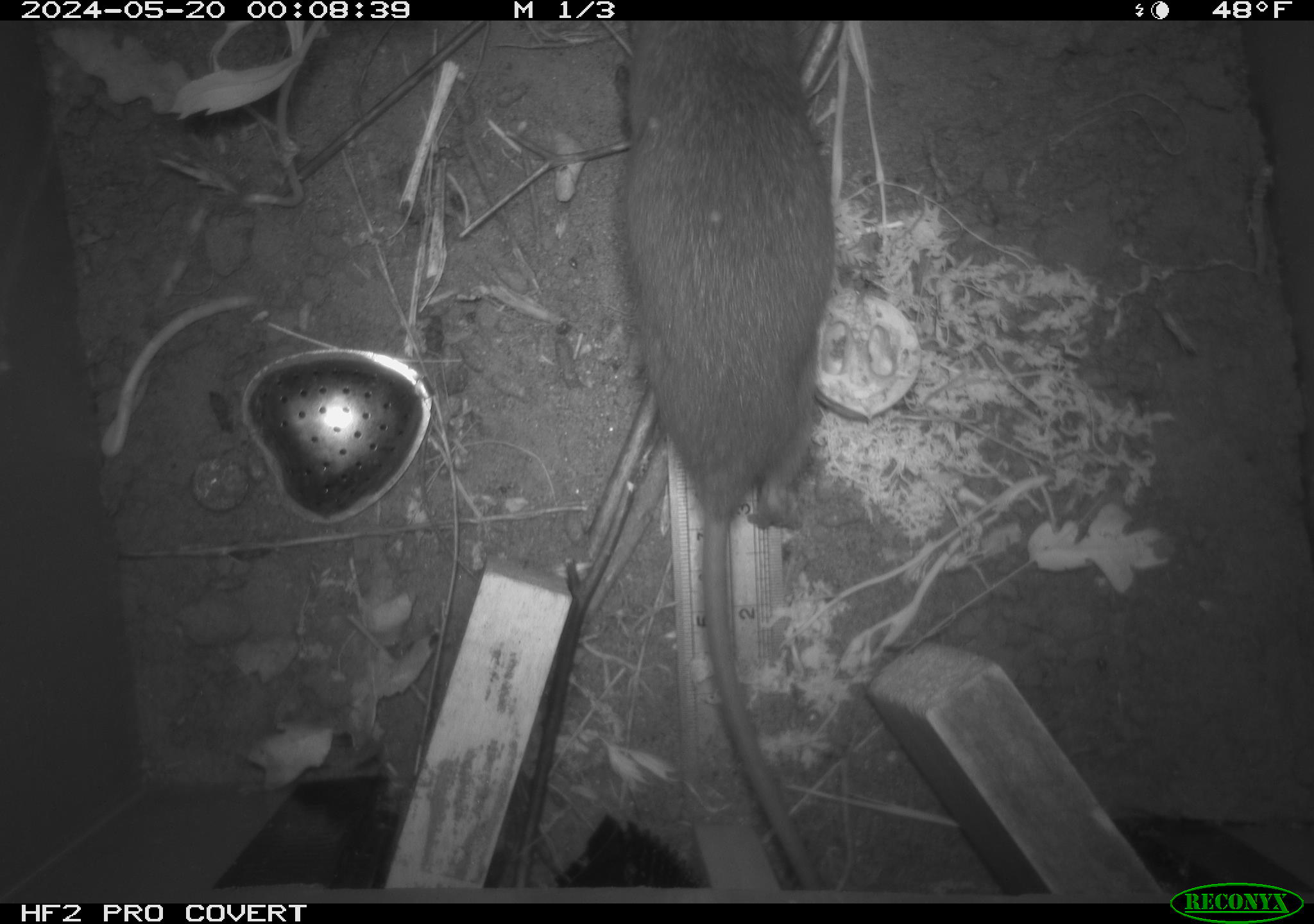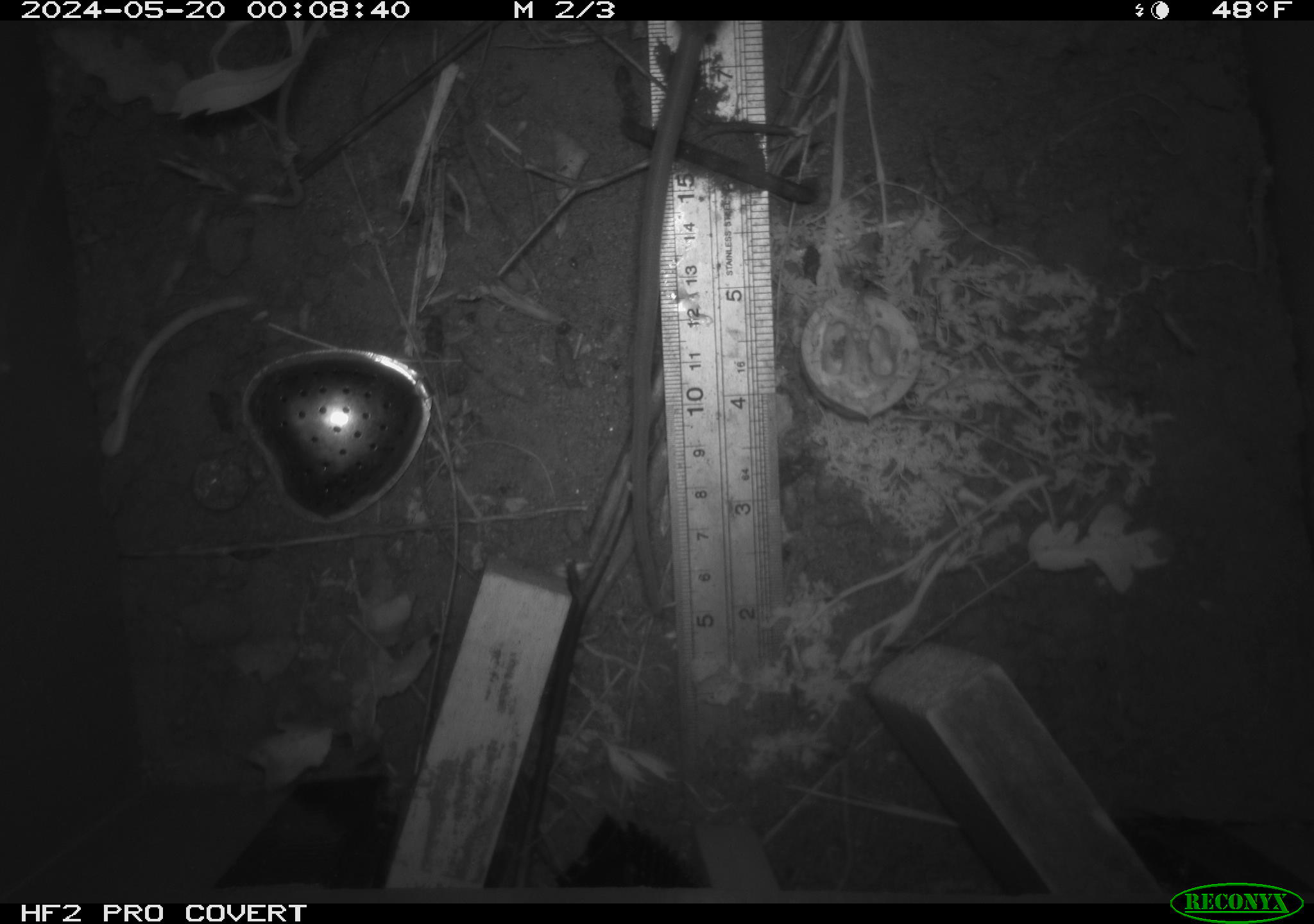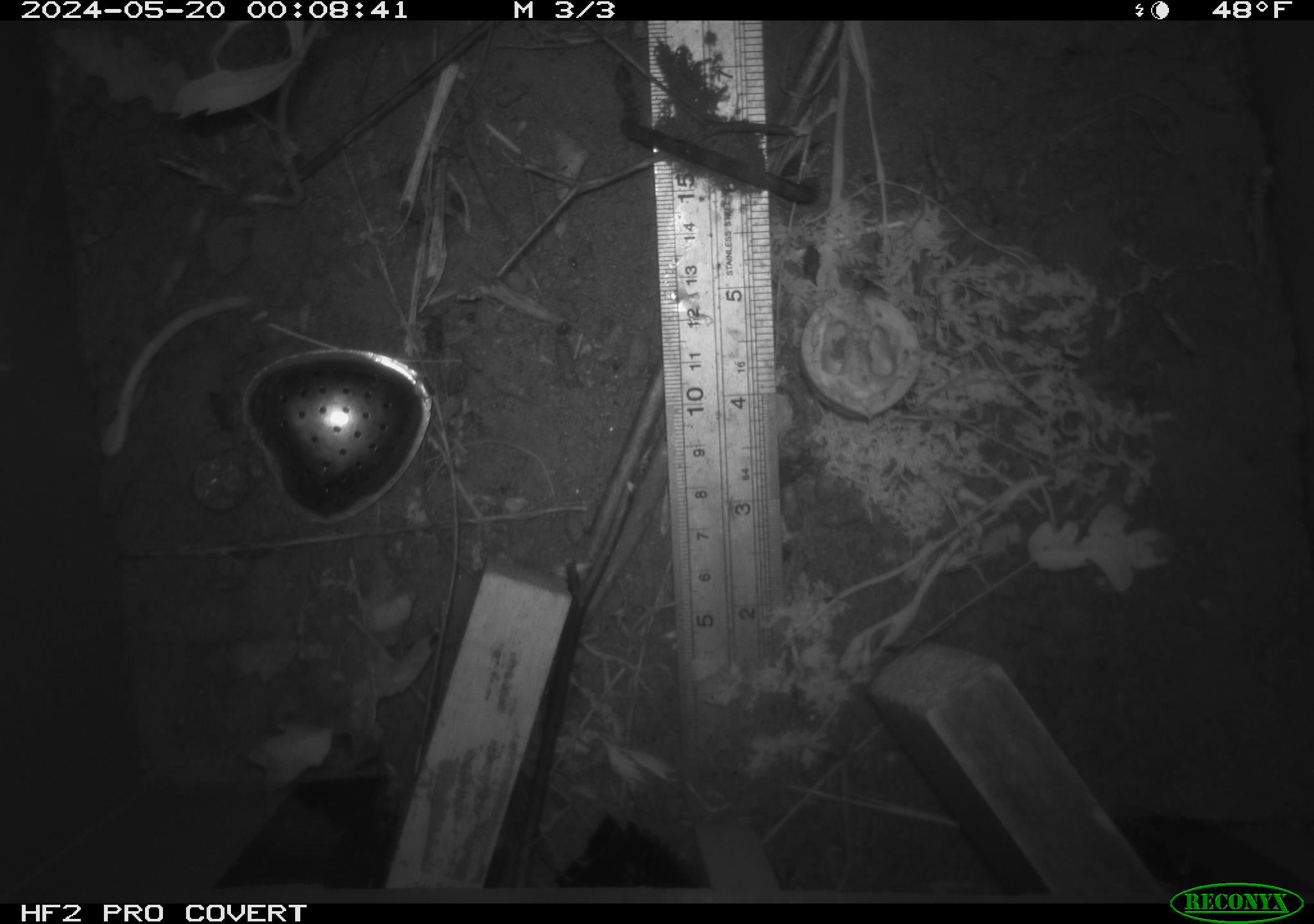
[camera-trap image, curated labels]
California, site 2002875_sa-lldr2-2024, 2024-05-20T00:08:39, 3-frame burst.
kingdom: Animalia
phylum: Chordata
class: Mammalia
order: Rodentia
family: Muridae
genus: Rattus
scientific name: Rattus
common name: rat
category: rattus species